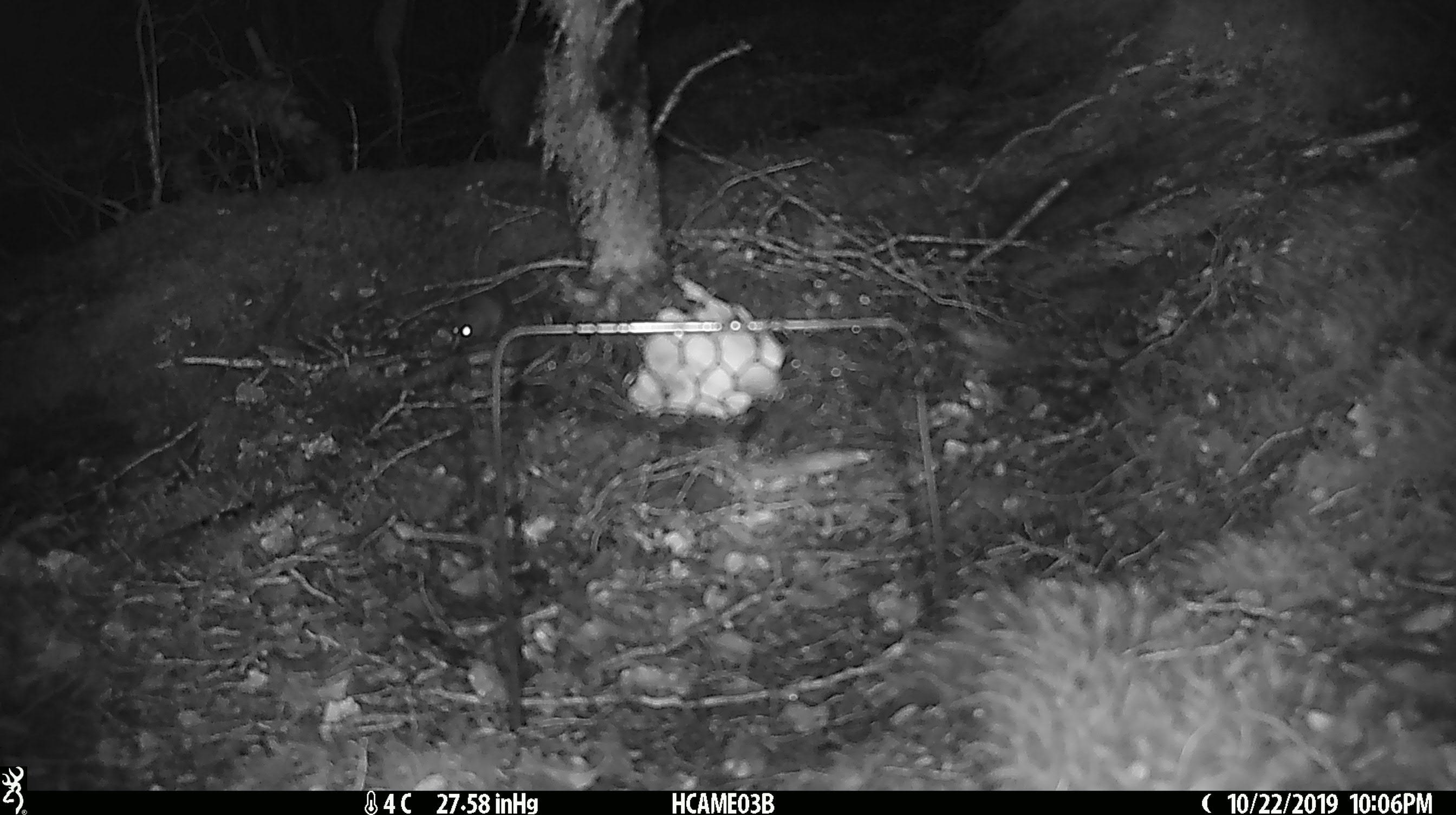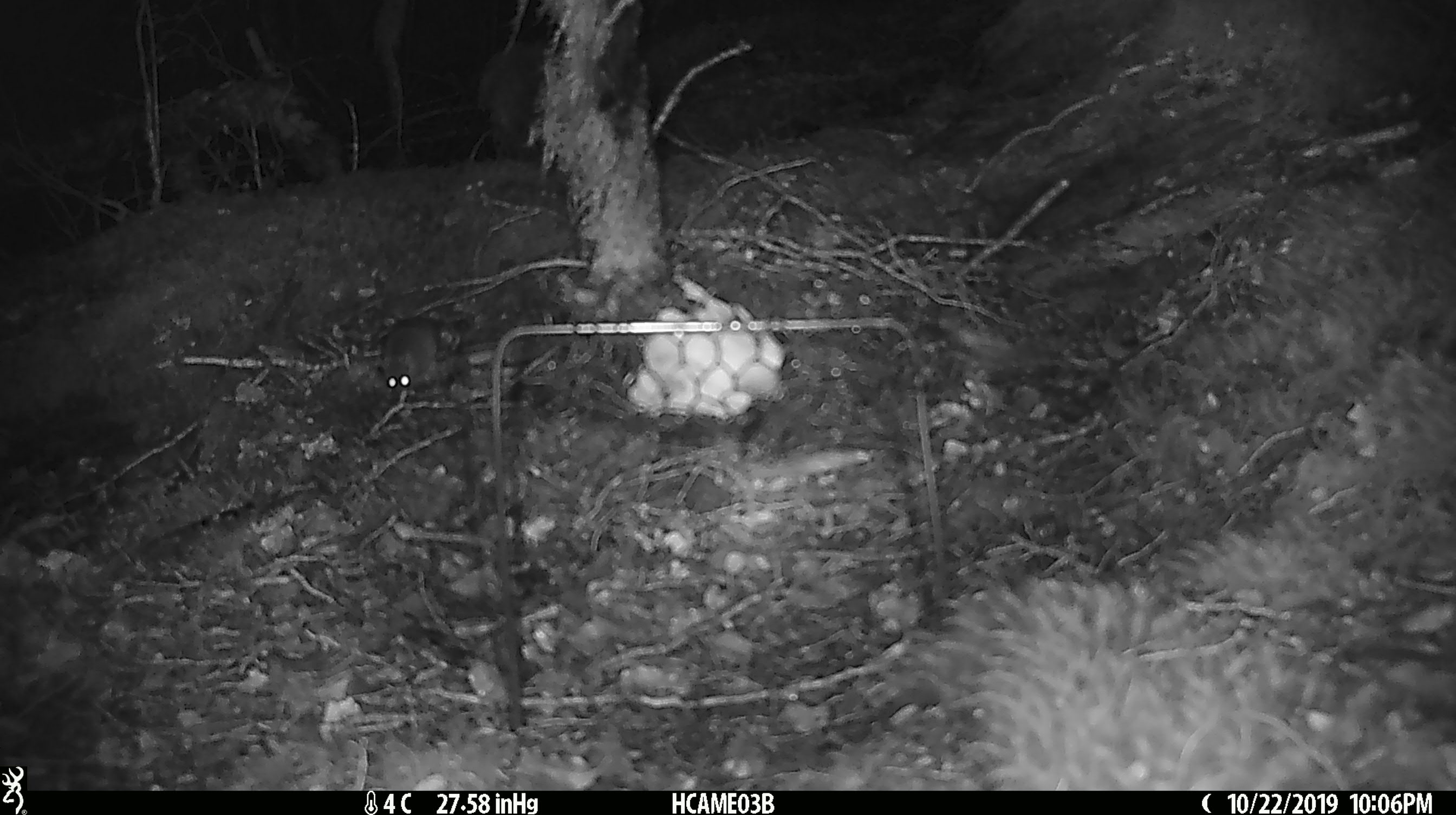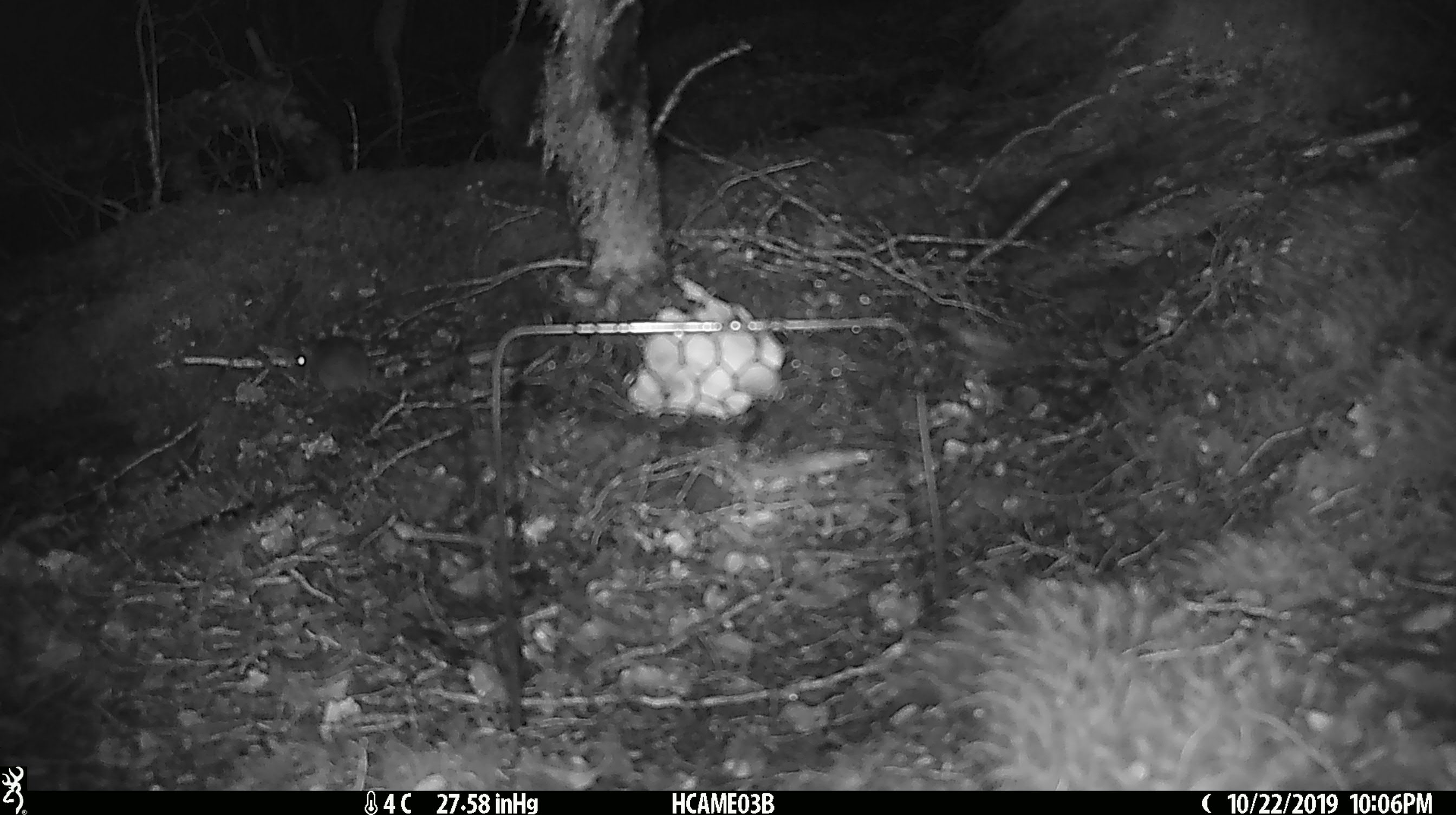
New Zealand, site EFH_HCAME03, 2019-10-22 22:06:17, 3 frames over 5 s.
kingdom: Animalia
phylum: Chordata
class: Mammalia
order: Rodentia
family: Muridae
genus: Mus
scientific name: Mus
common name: mouse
Mouse (Mus).